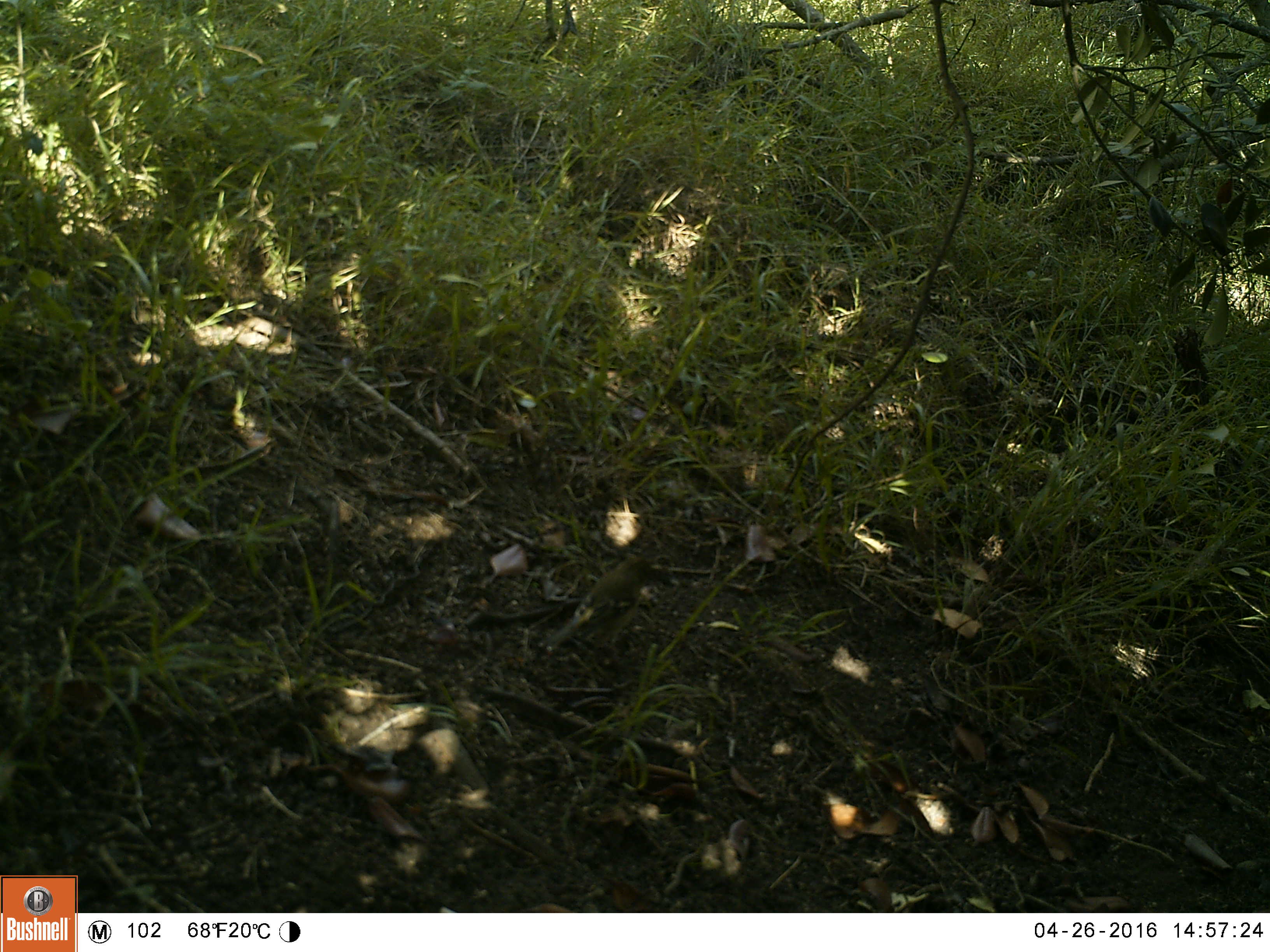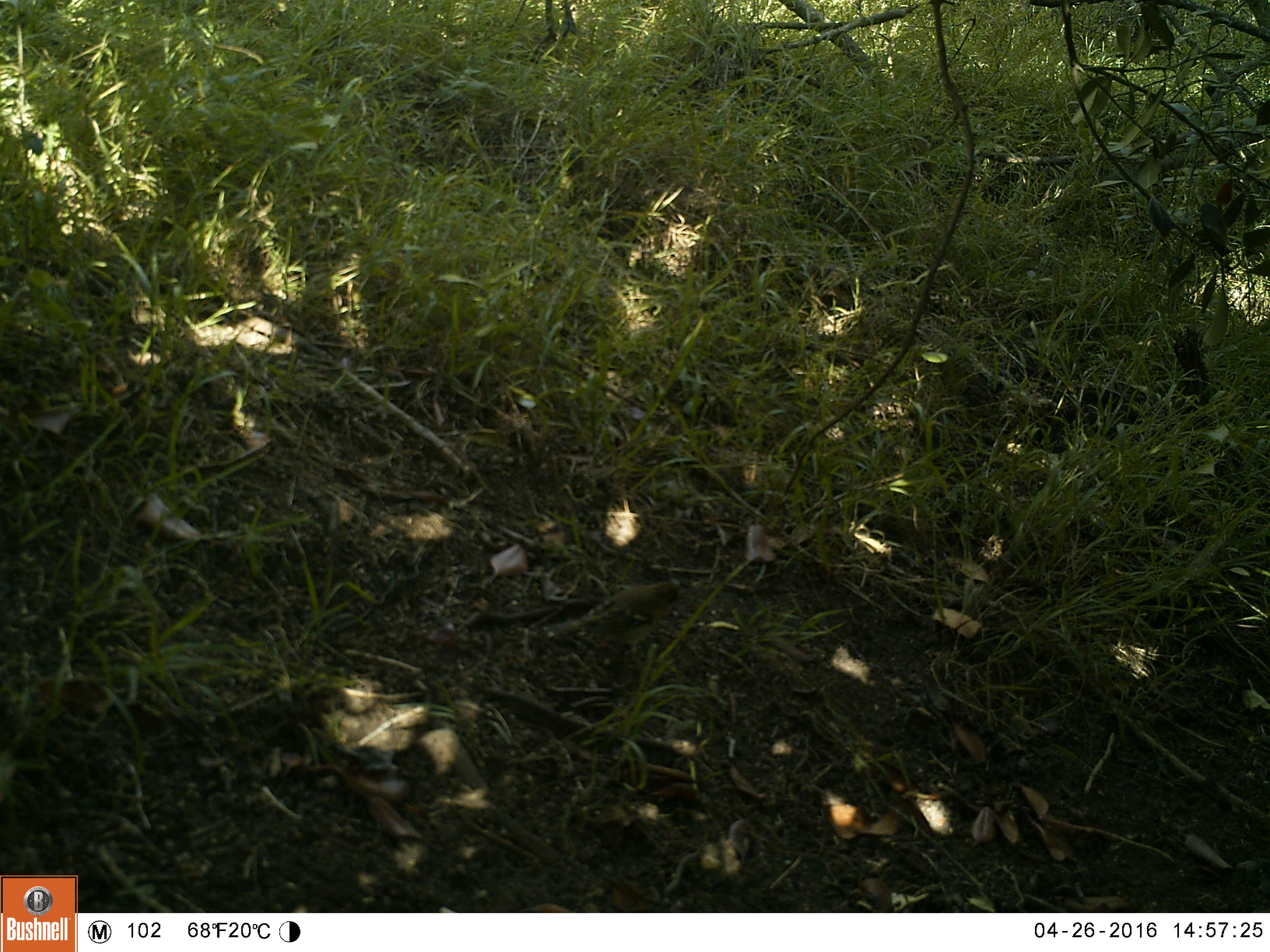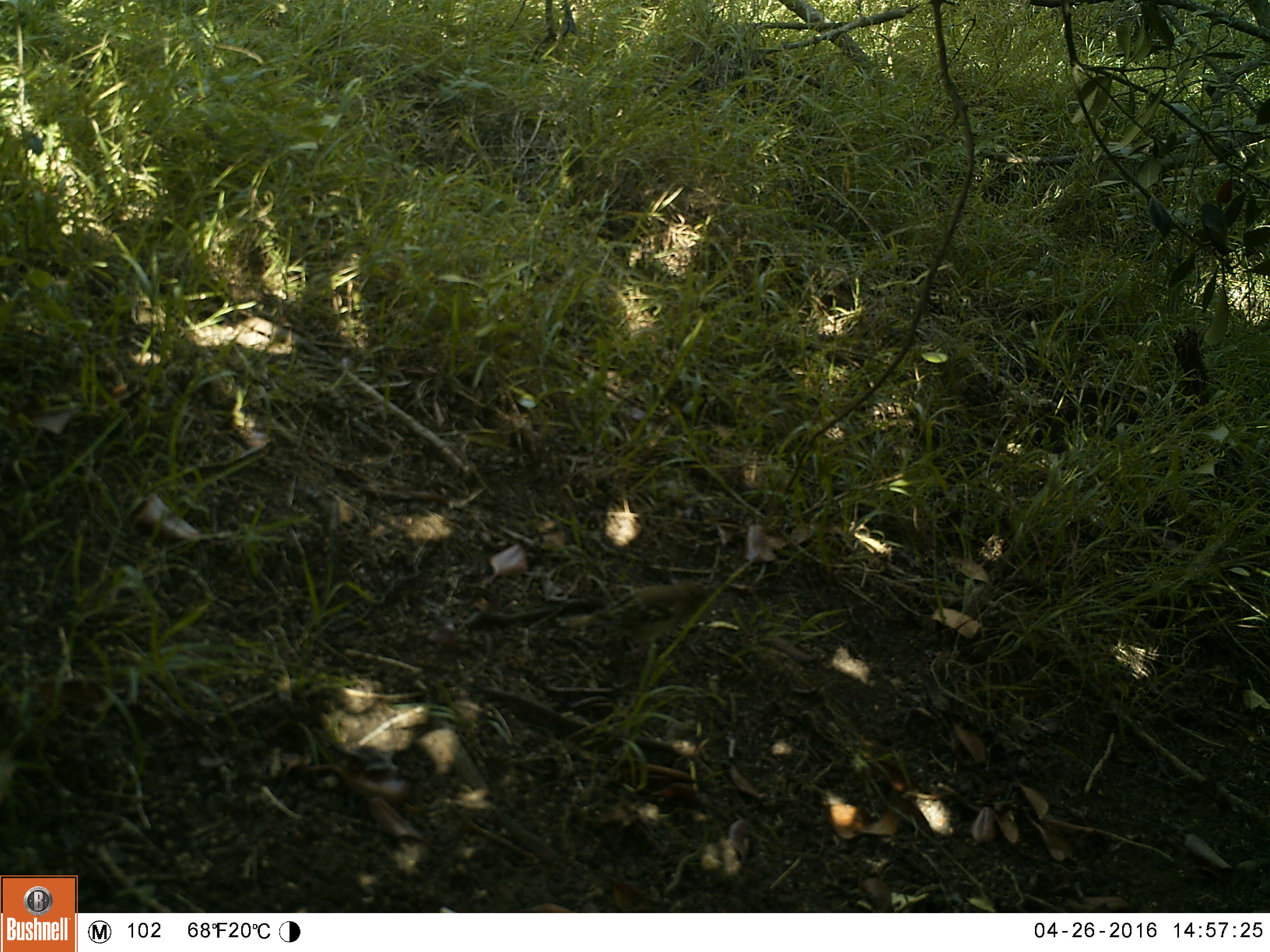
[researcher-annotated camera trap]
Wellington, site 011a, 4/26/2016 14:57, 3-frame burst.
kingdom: Animalia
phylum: Chordata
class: Aves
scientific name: Aves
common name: bird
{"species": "bird (Aves)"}